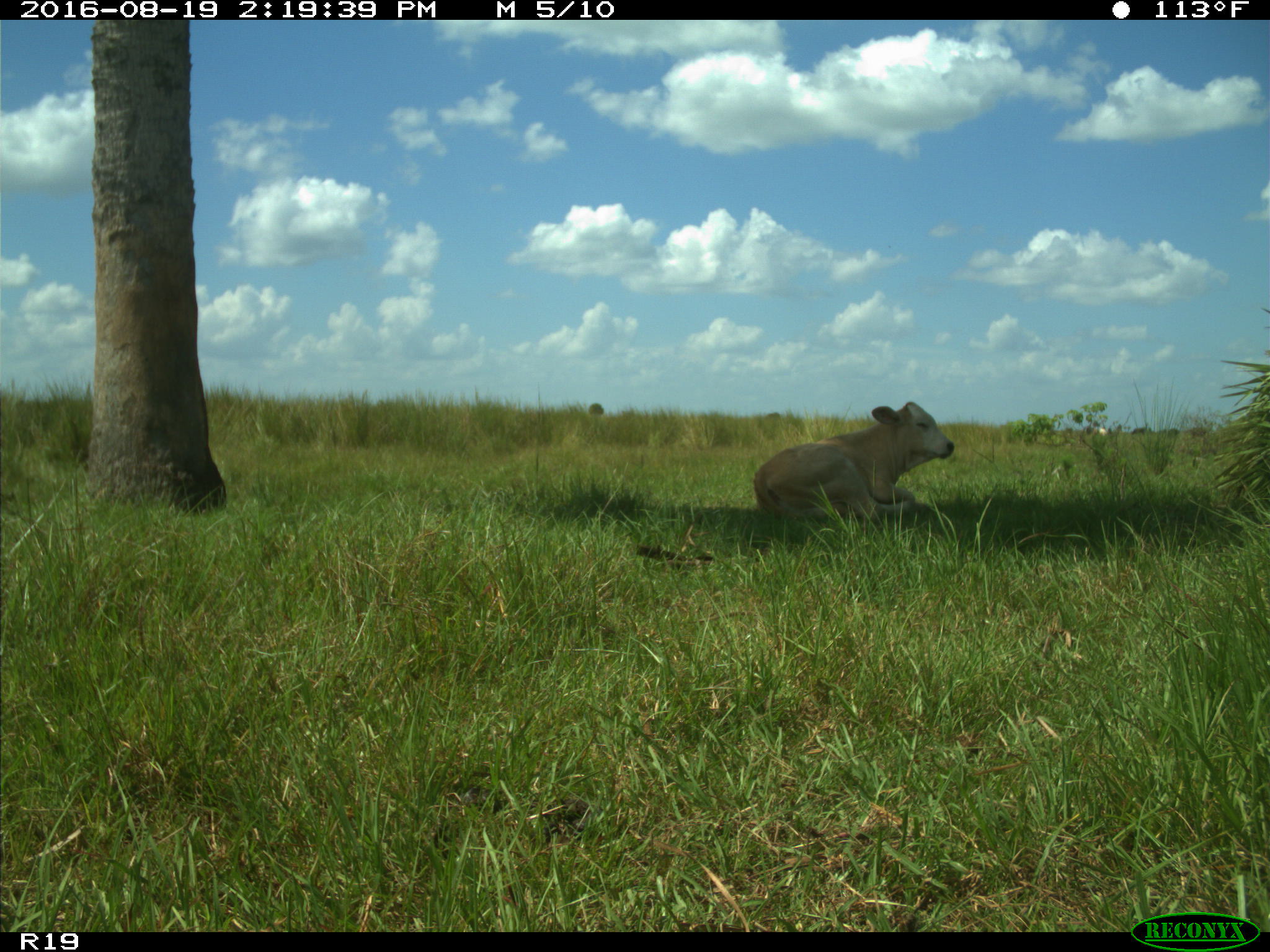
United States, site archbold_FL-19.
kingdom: Animalia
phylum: Chordata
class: Mammalia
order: Artiodactyla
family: Bovidae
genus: Bos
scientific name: Bos taurus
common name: domestic cow